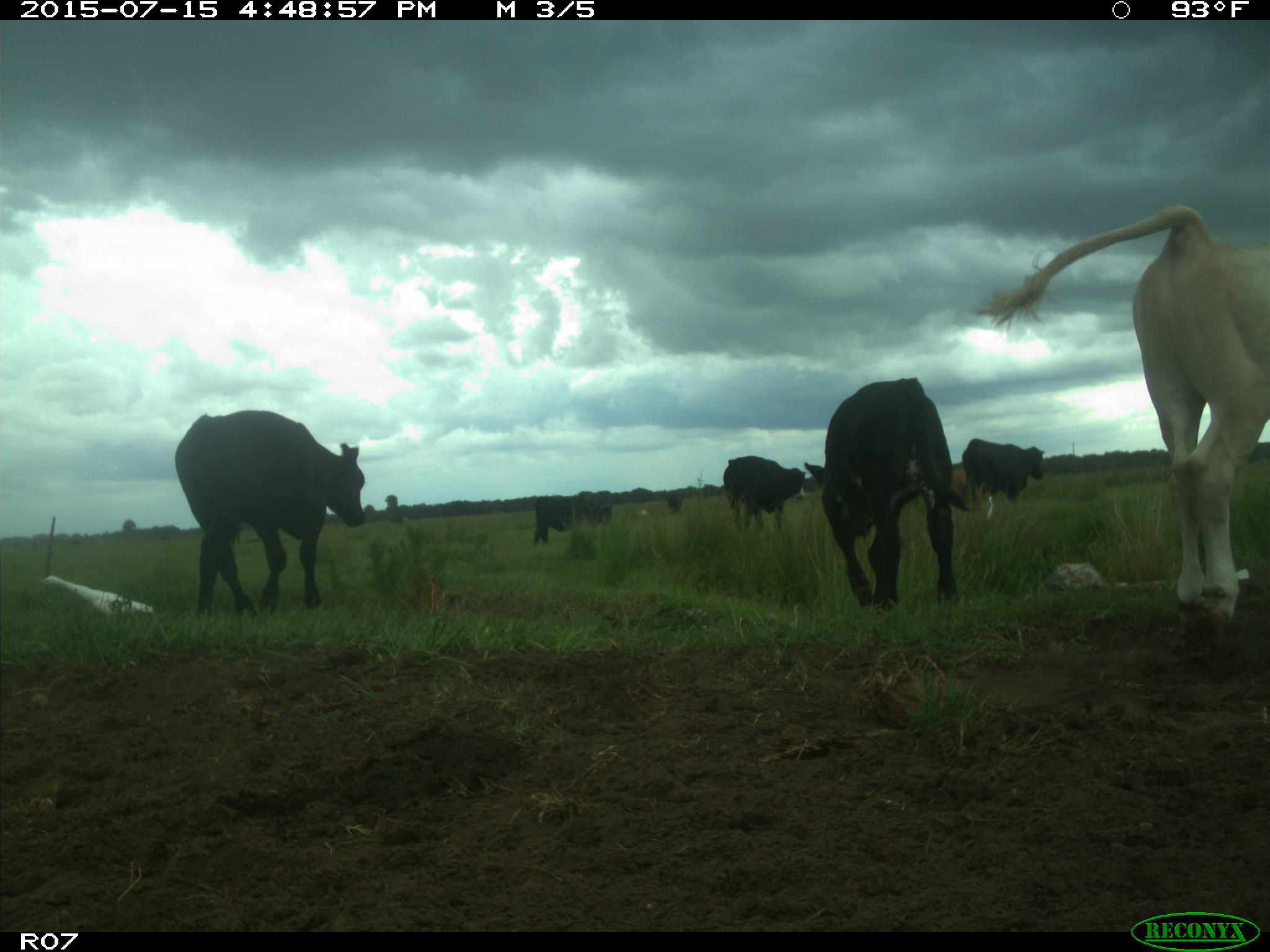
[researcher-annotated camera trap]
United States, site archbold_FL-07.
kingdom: Animalia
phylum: Chordata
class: Mammalia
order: Artiodactyla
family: Bovidae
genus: Bos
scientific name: Bos taurus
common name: domestic cow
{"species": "Bos taurus (domestic cow)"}